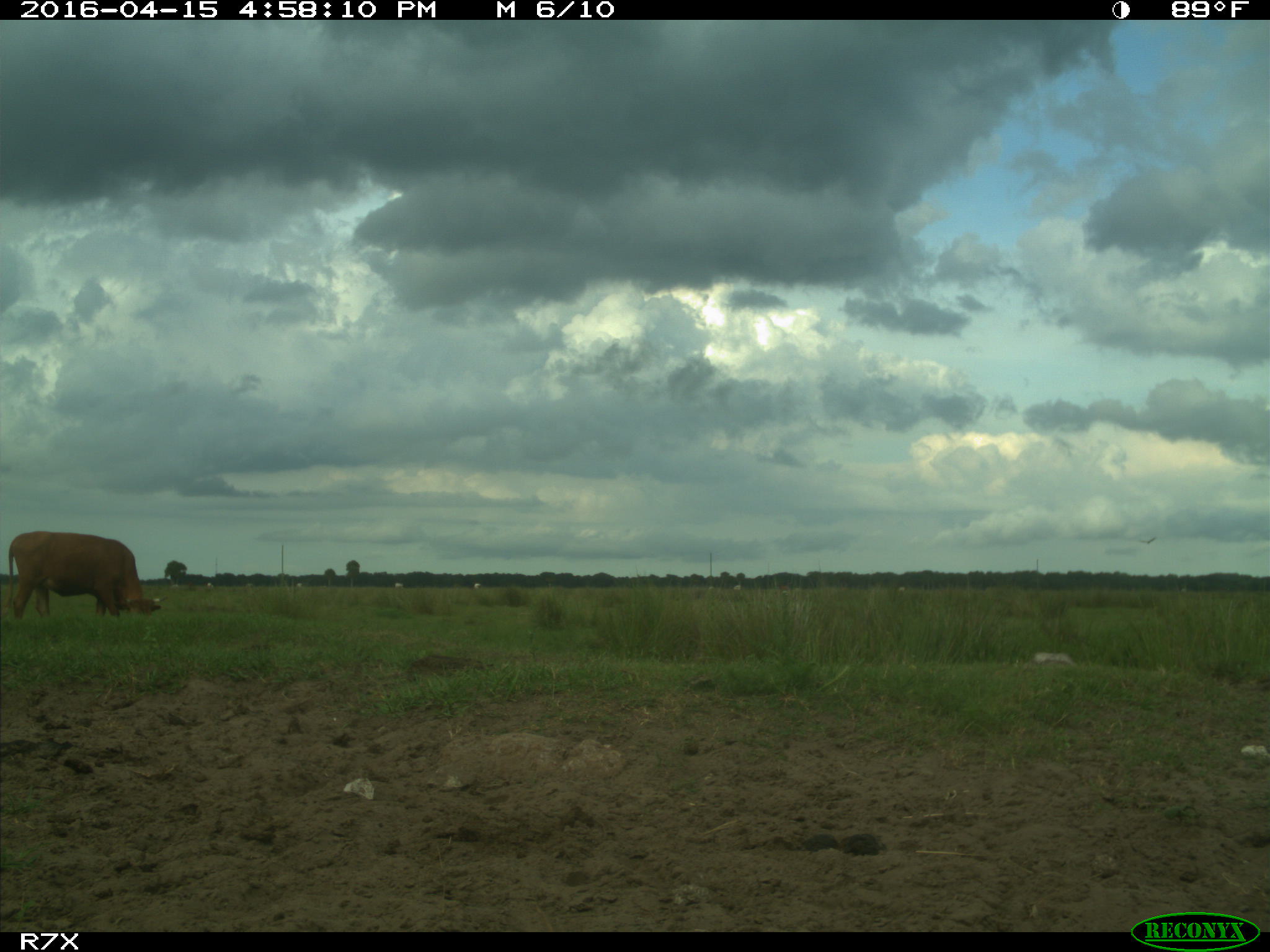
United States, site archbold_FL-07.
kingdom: Animalia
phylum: Chordata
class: Mammalia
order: Artiodactyla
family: Bovidae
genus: Bos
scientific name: Bos taurus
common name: domestic cow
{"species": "Bos taurus (domestic cow)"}